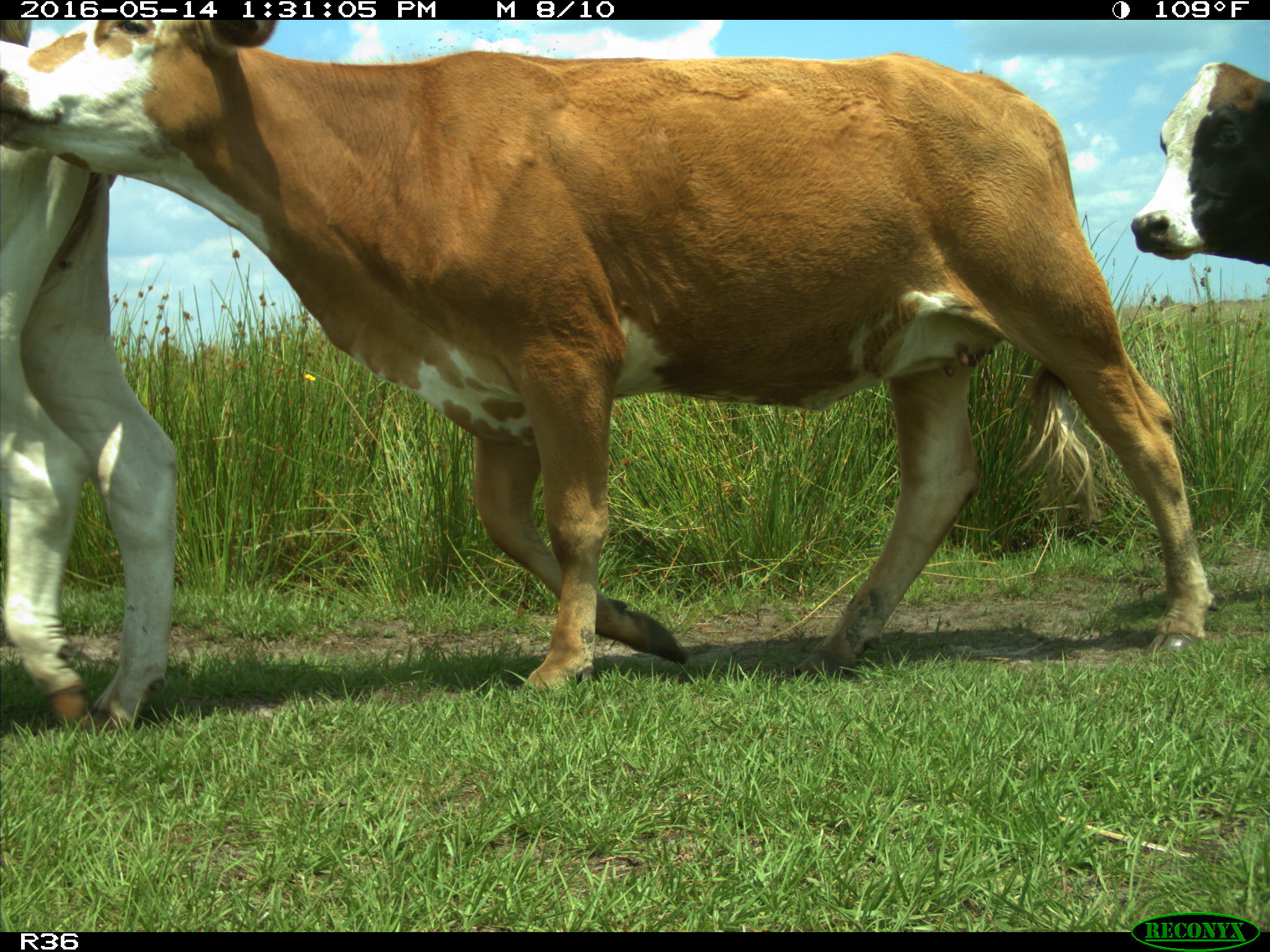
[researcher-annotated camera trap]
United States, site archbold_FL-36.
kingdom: Animalia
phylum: Chordata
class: Mammalia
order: Artiodactyla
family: Bovidae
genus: Bos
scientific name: Bos taurus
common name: domestic cow